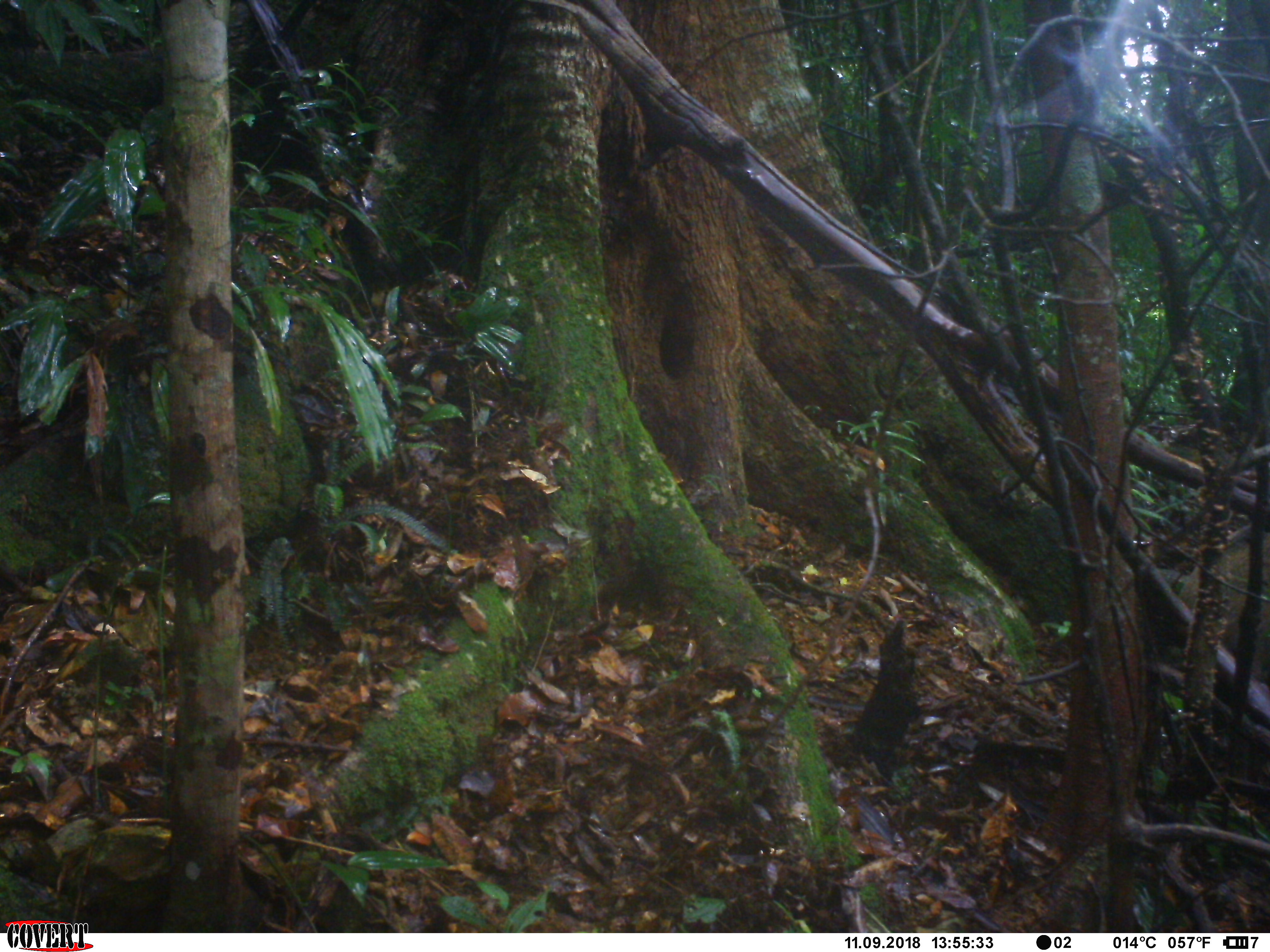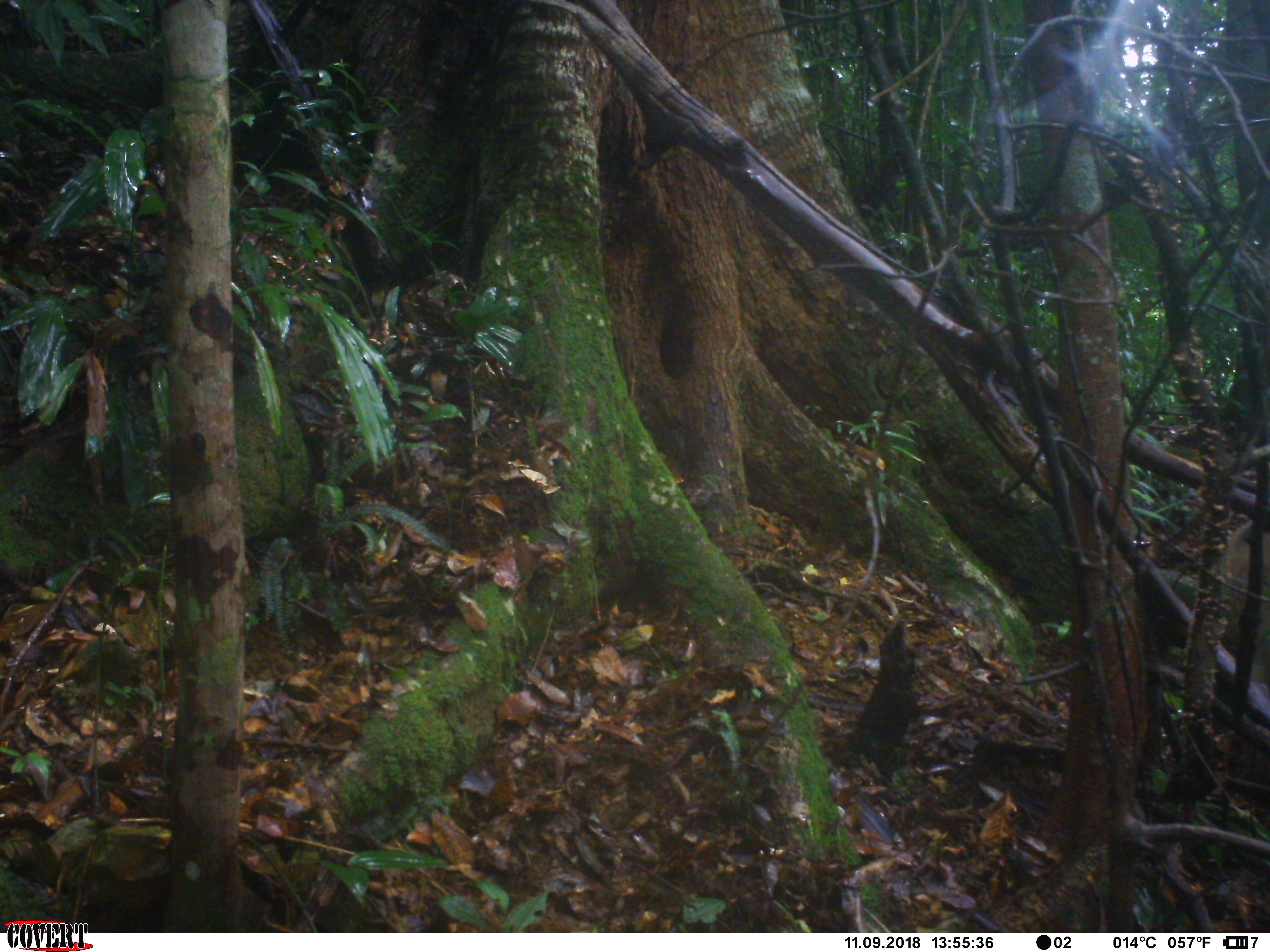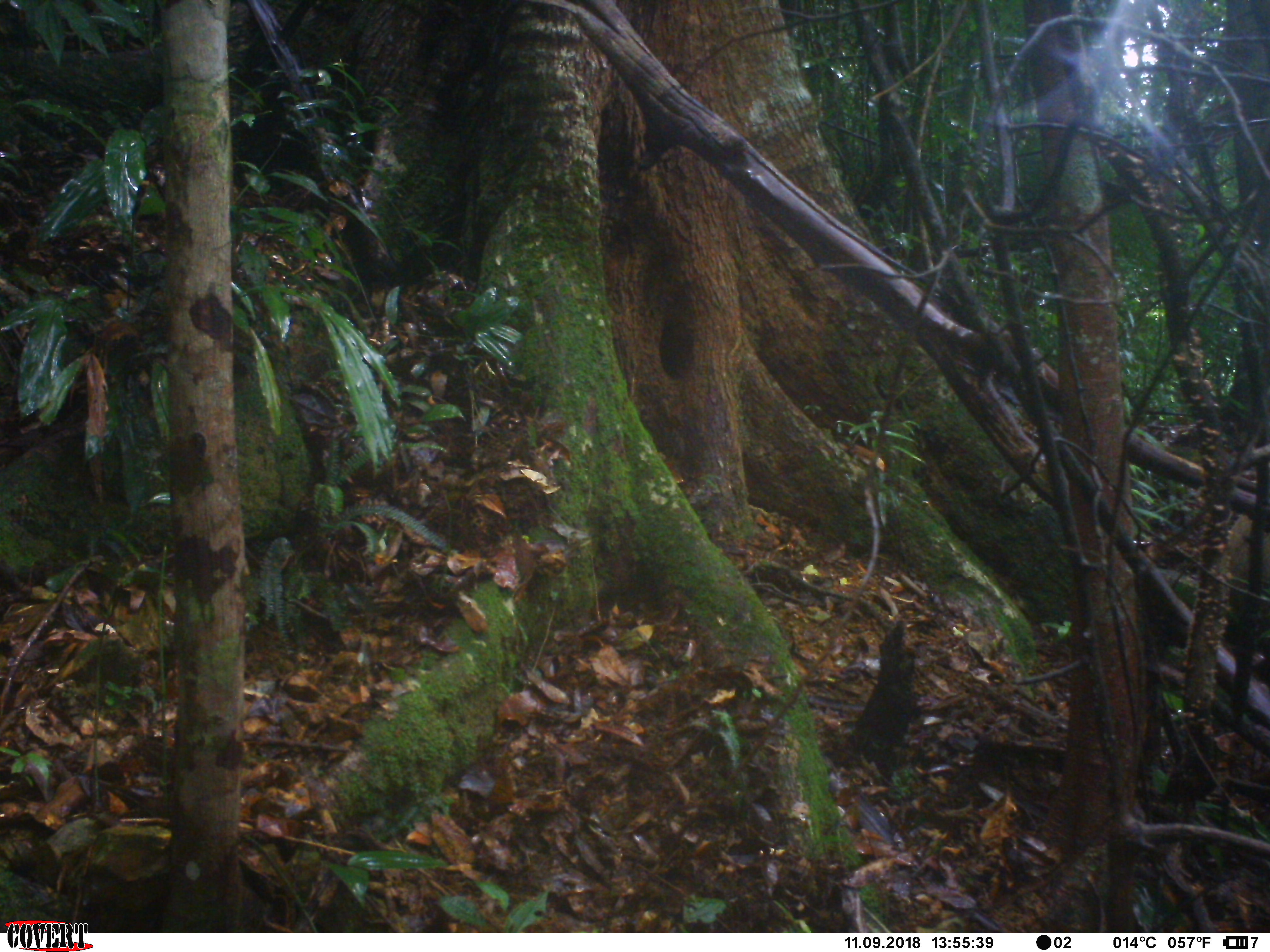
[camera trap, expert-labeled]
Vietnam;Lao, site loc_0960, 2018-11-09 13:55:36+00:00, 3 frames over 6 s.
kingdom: Animalia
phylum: Chordata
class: Mammalia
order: Artiodactyla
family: Suidae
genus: Sus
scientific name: Sus scrofa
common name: eurasian wild pig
Eurasian wild pig (Sus scrofa). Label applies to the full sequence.